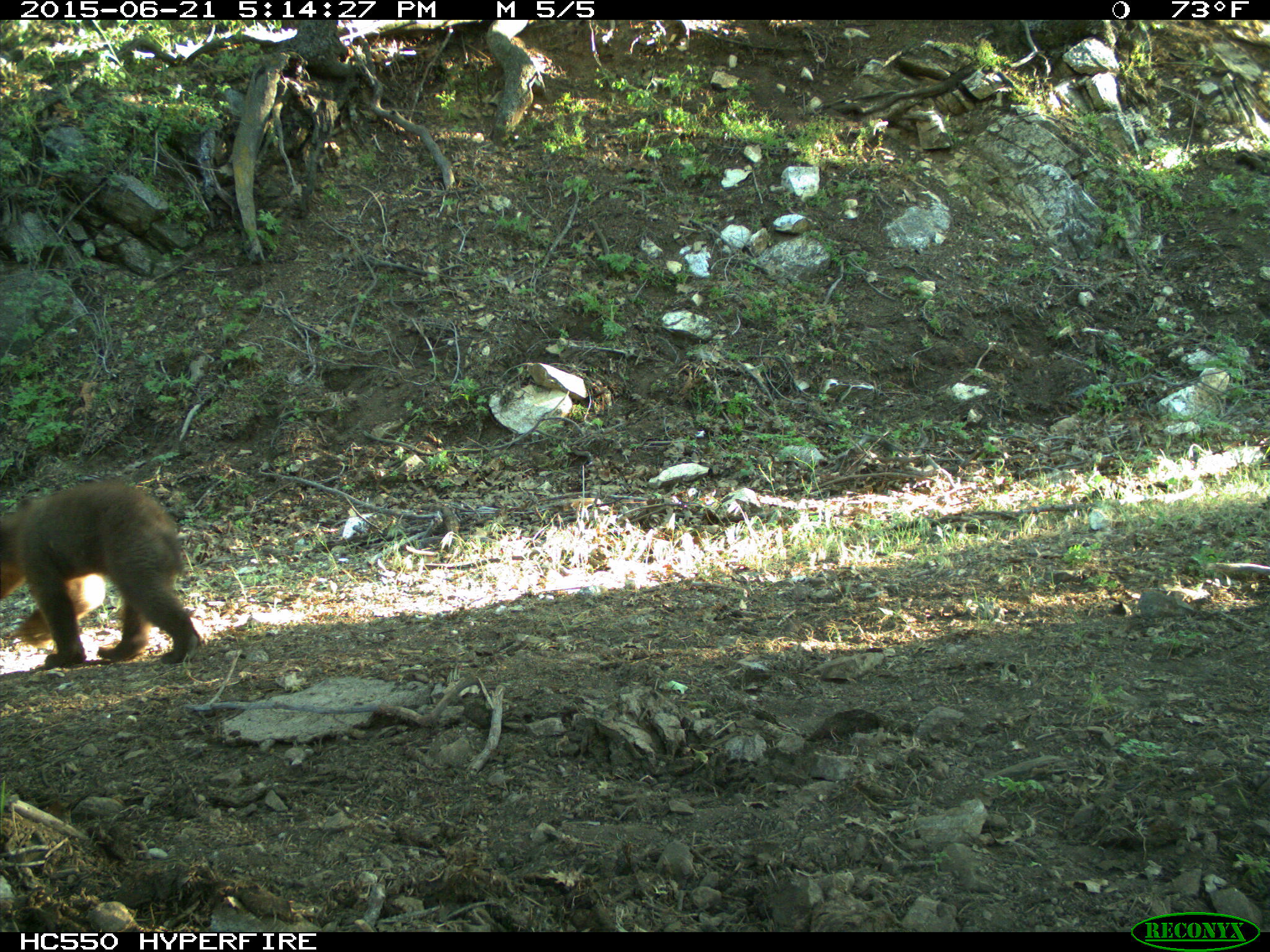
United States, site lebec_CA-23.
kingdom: Animalia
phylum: Chordata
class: Mammalia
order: Carnivora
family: Ursidae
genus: Ursus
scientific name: Ursus americanus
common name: american black bear